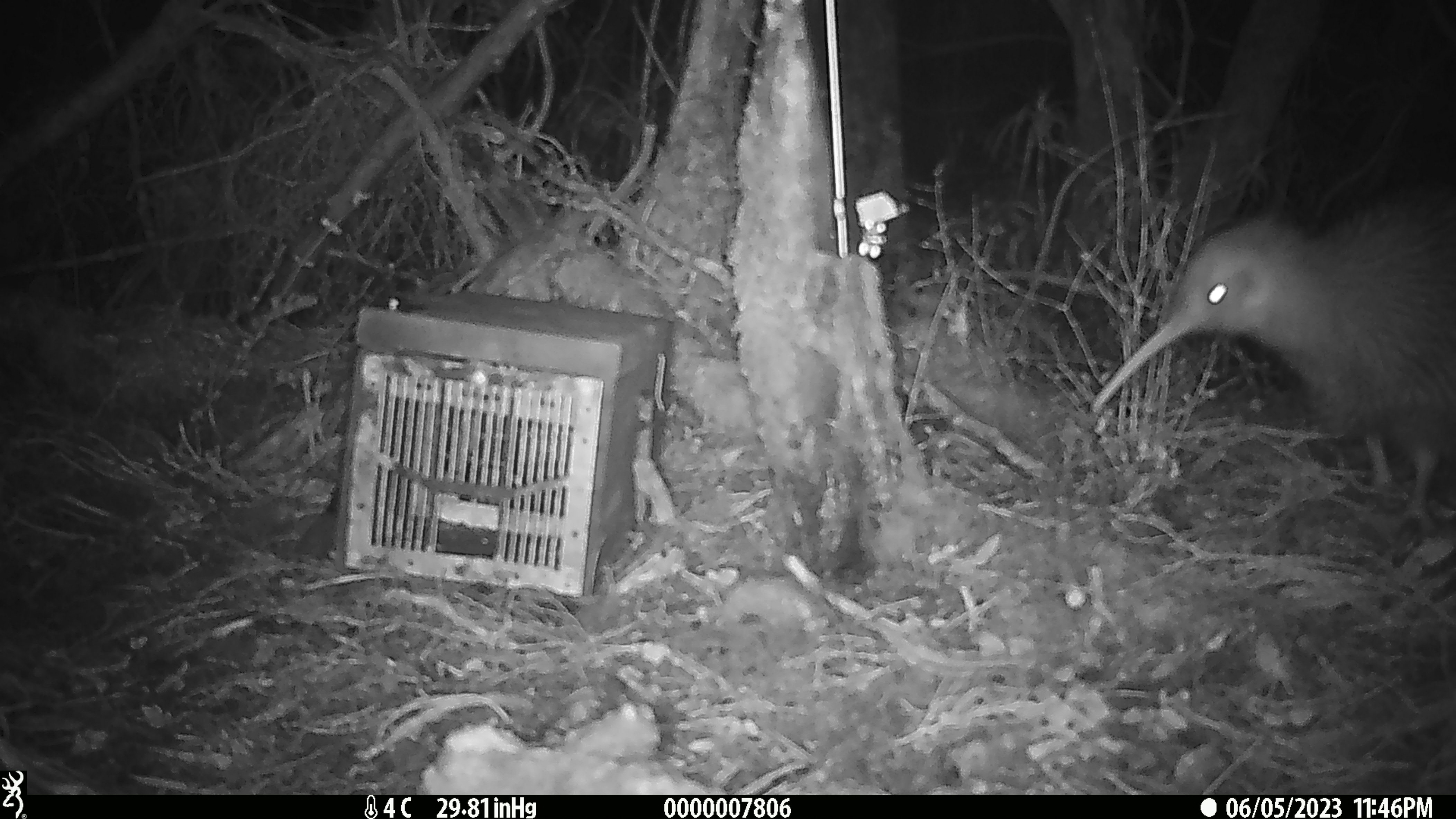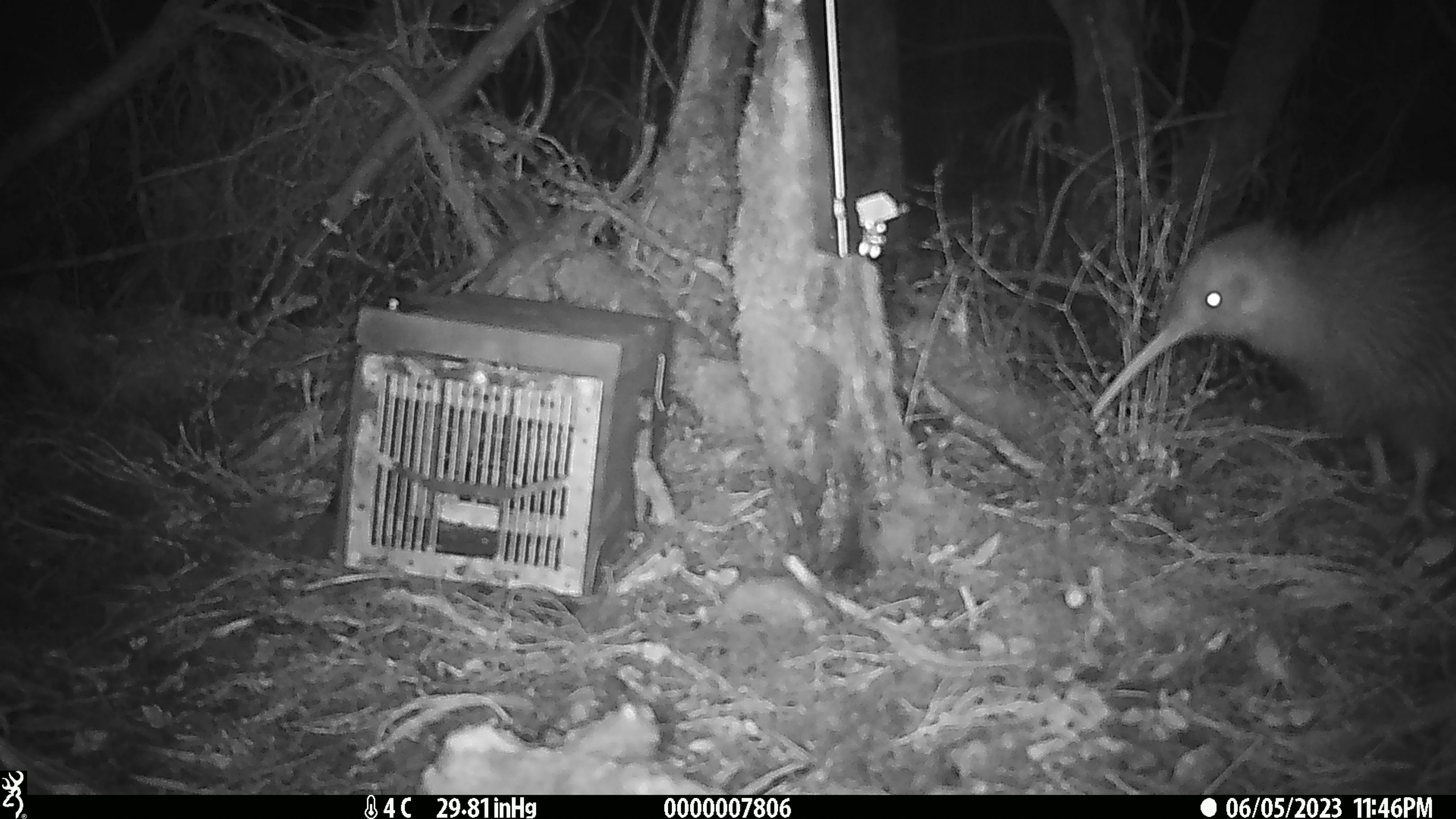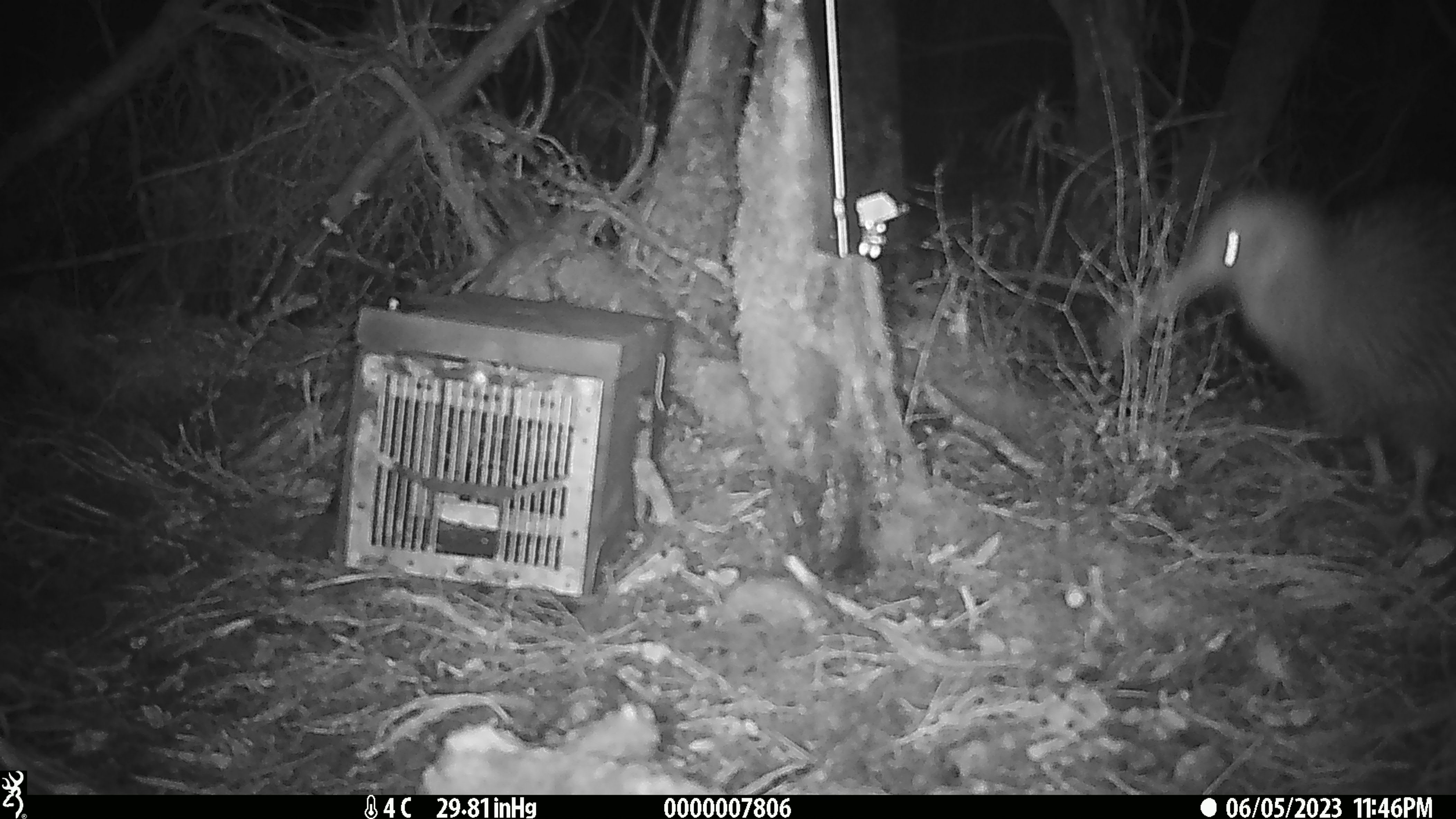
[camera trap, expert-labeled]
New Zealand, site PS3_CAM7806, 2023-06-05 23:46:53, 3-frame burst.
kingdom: Animalia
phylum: Chordata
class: Aves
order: Apterygiformes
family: Apterygidae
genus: Apteryx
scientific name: Apteryx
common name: kiwi